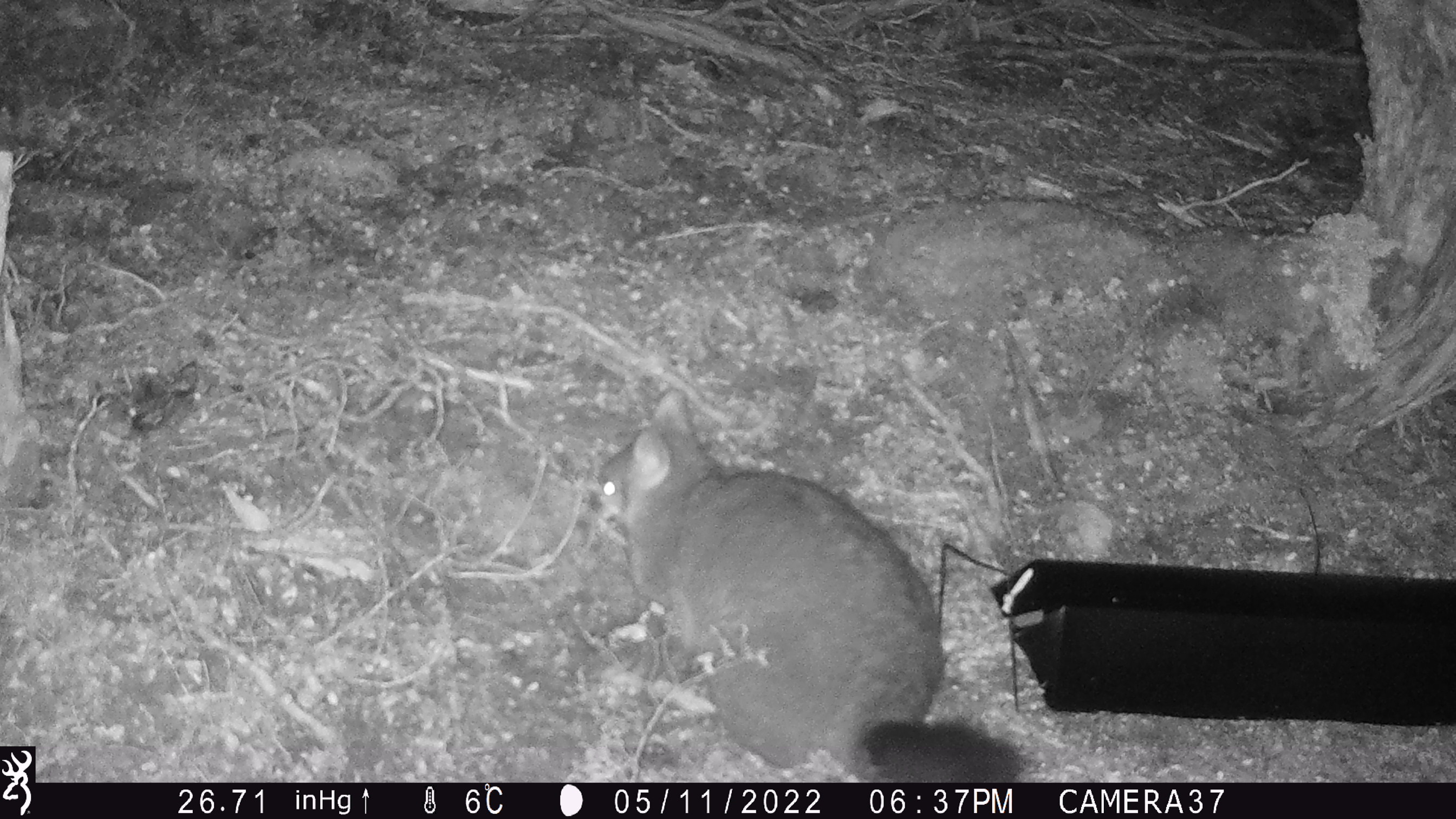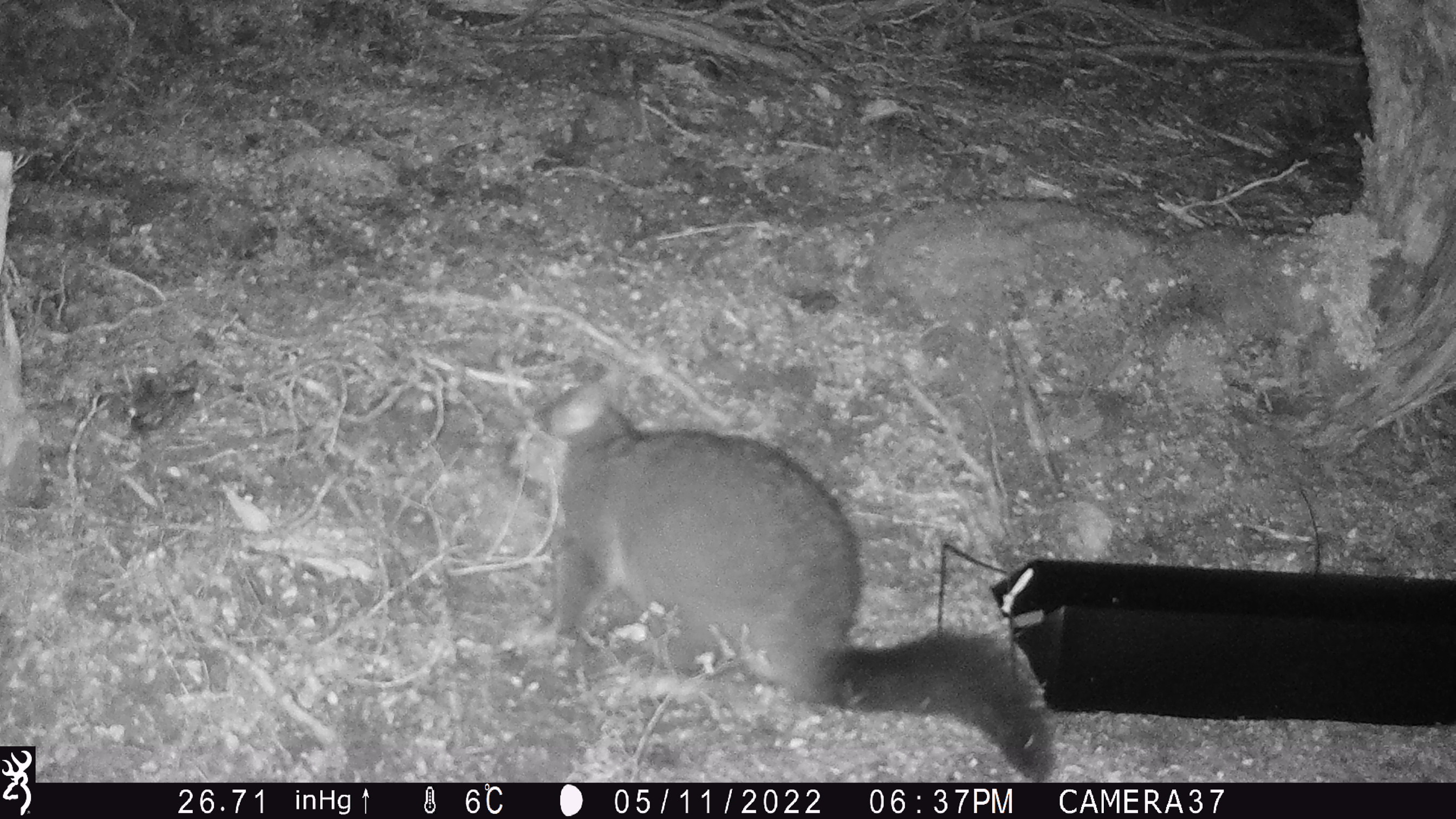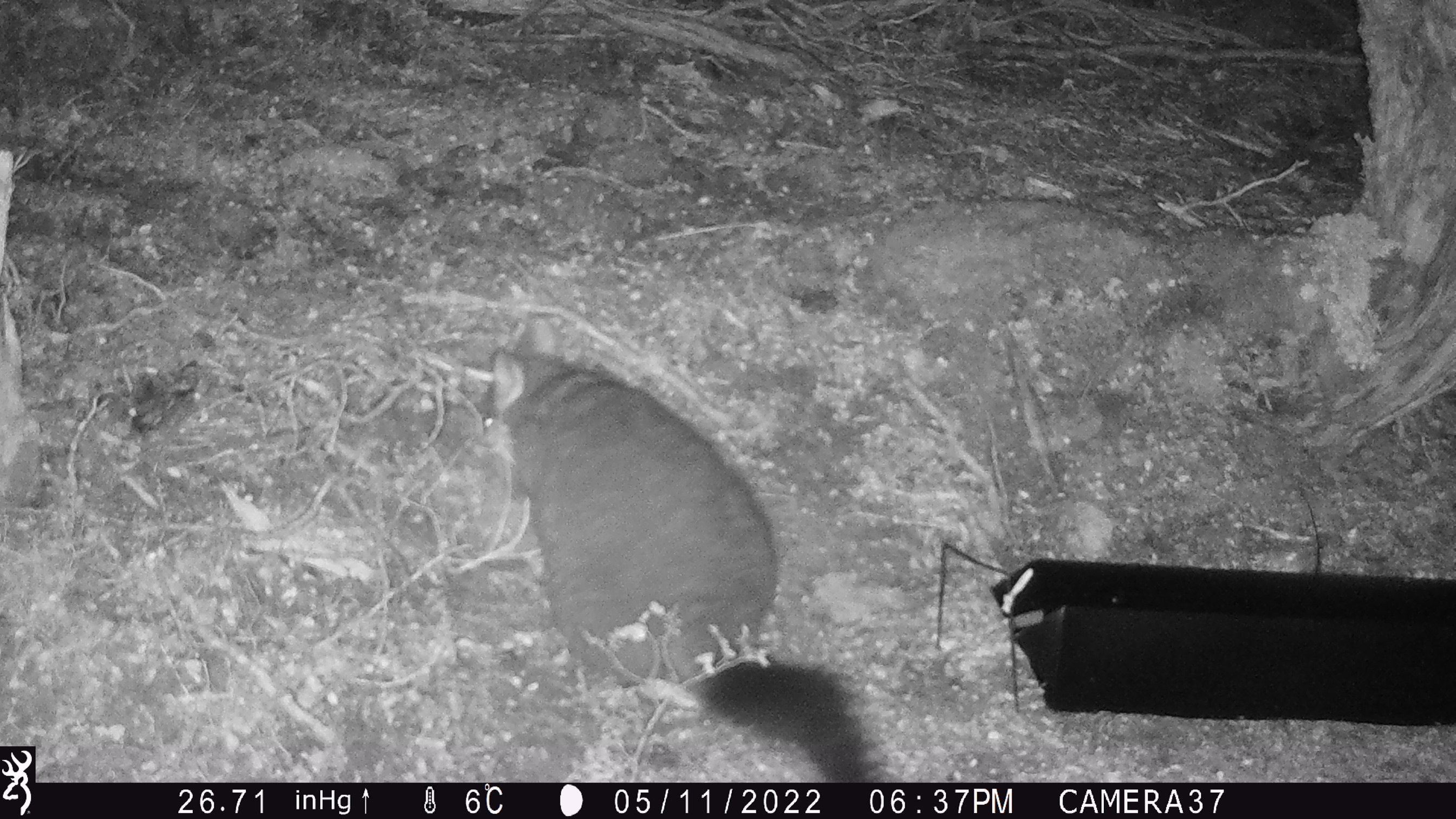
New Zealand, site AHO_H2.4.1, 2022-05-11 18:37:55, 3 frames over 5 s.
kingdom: Animalia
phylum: Chordata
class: Mammalia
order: Diprotodontia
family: Phalangeridae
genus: Trichosurus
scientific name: Trichosurus vulpecula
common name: common brushtail possum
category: possum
Possum (common brushtail possum) (Trichosurus vulpecula).